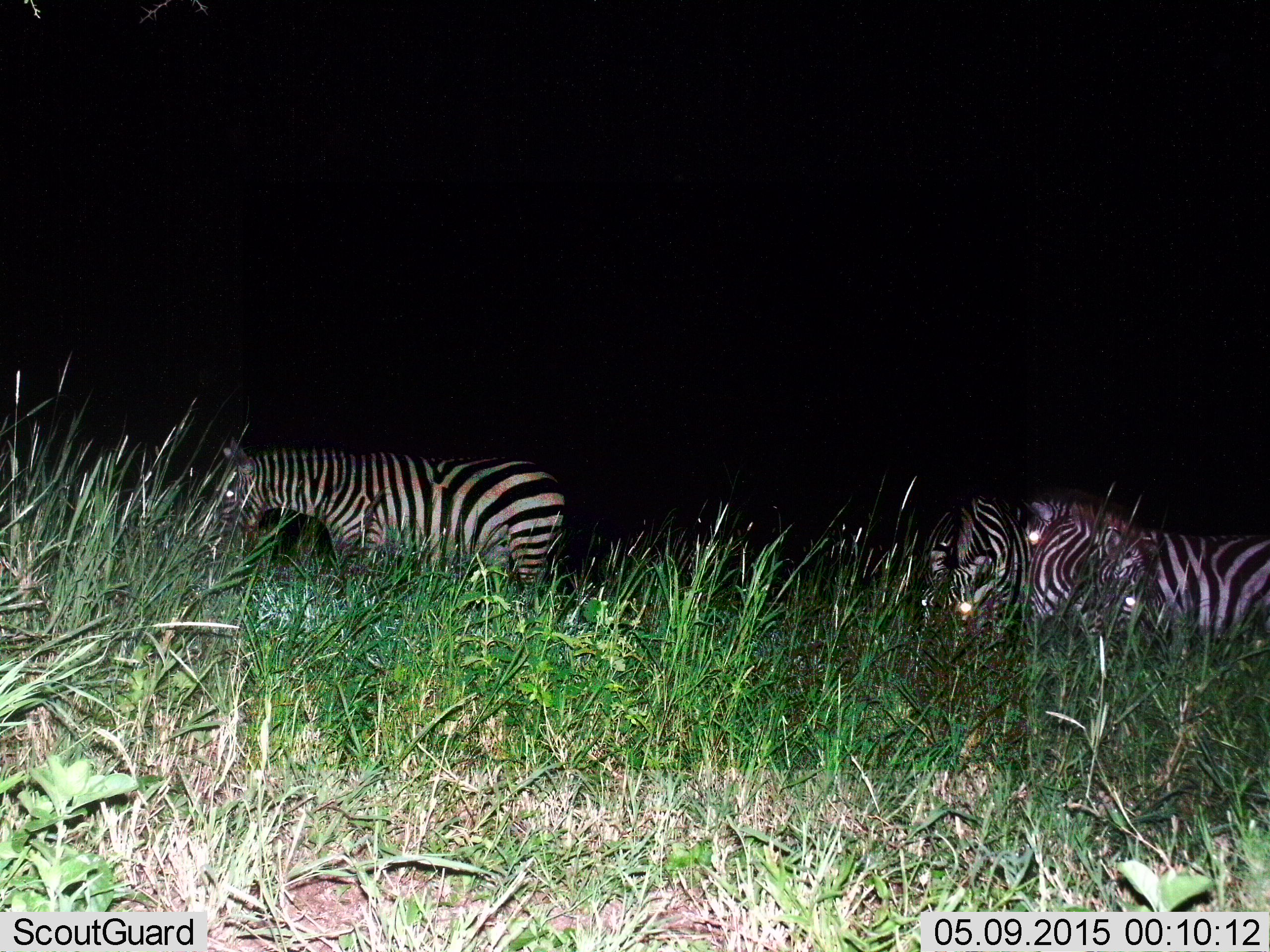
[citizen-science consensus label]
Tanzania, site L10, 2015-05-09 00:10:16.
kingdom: Animalia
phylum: Chordata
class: Mammalia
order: Perissodactyla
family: Equidae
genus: Equus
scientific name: Equus quagga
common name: plains zebra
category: zebra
Zebra (plains zebra) (Equus quagga), count 3. Behavior (volunteer vote fractions): standing 50%, resting 0%, moving 20%, interacting 0%. Young present (vote fraction): 0%. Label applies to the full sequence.